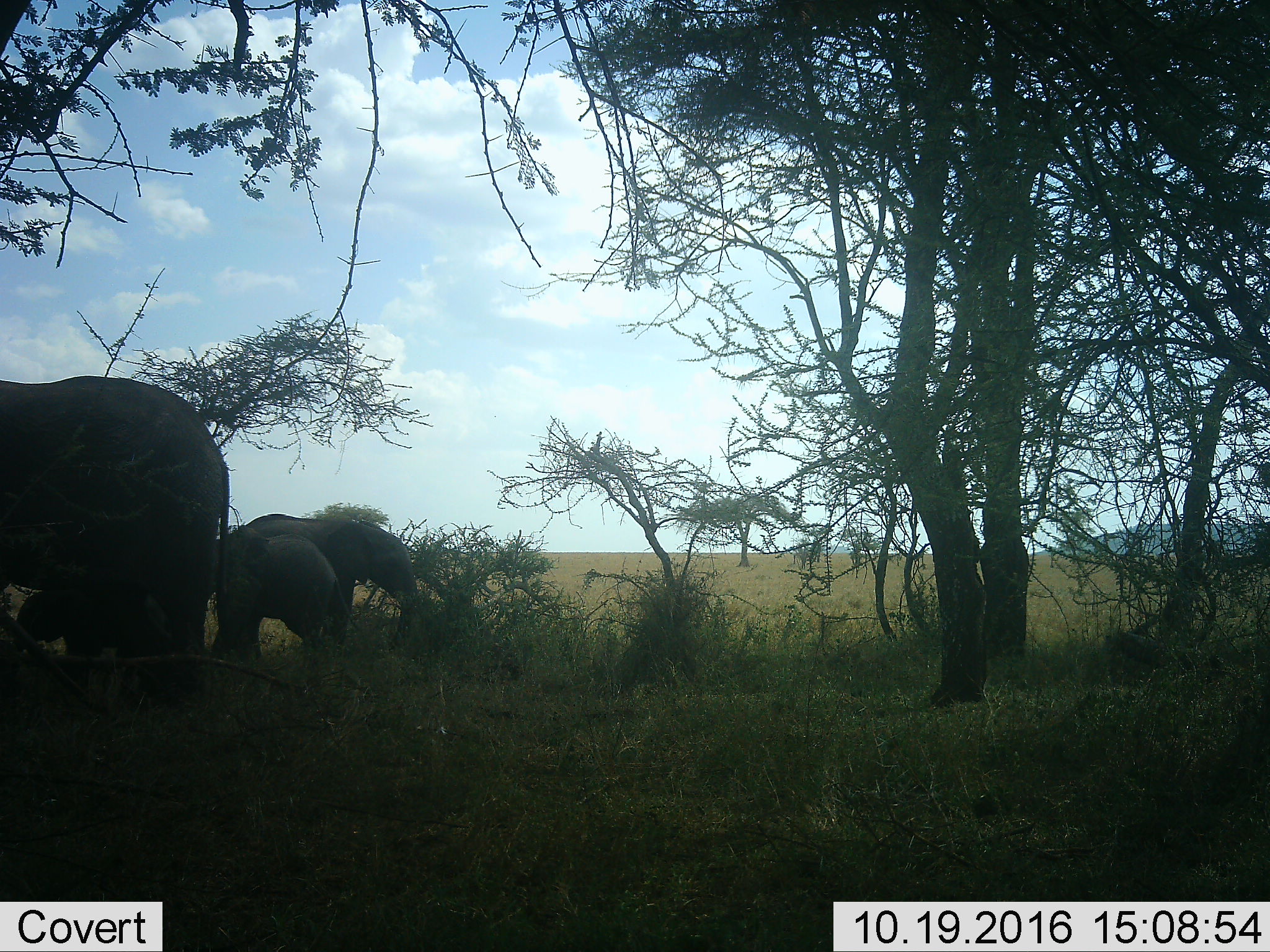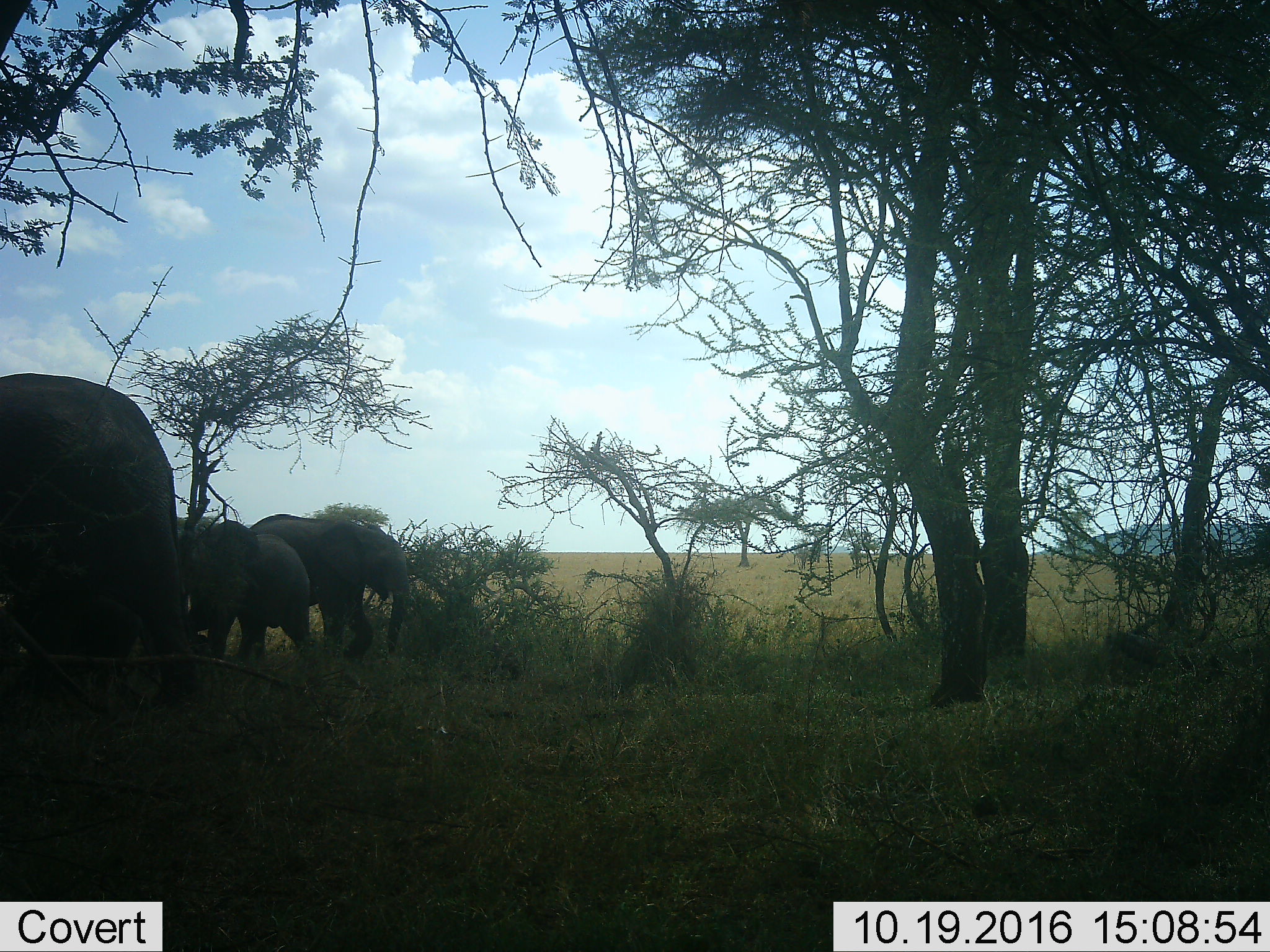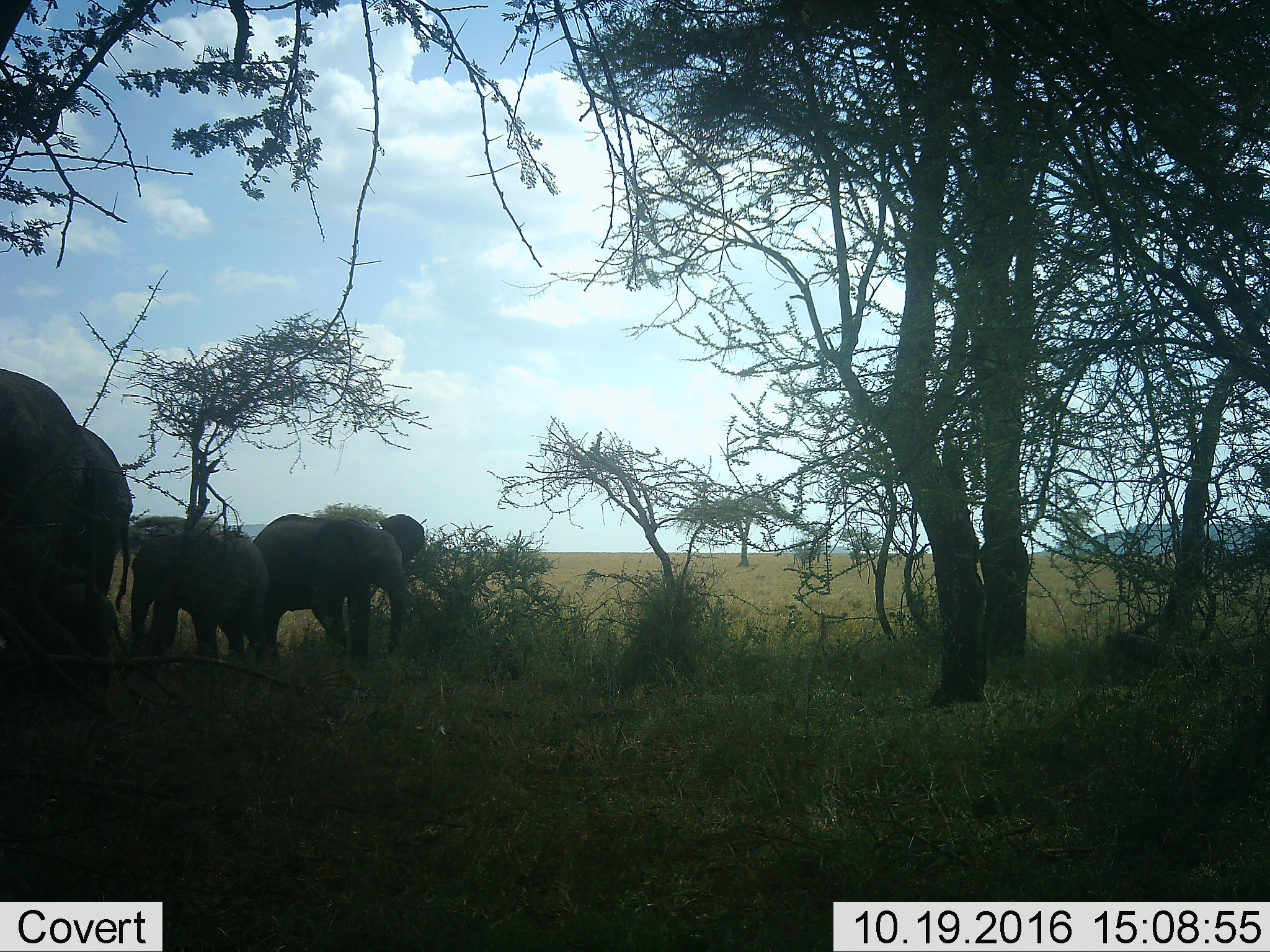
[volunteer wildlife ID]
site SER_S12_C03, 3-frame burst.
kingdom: Animalia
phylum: Chordata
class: Mammalia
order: Proboscidea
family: Elephantidae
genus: Loxodonta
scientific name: Loxodonta africana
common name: african bush elephant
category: elephant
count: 4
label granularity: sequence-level